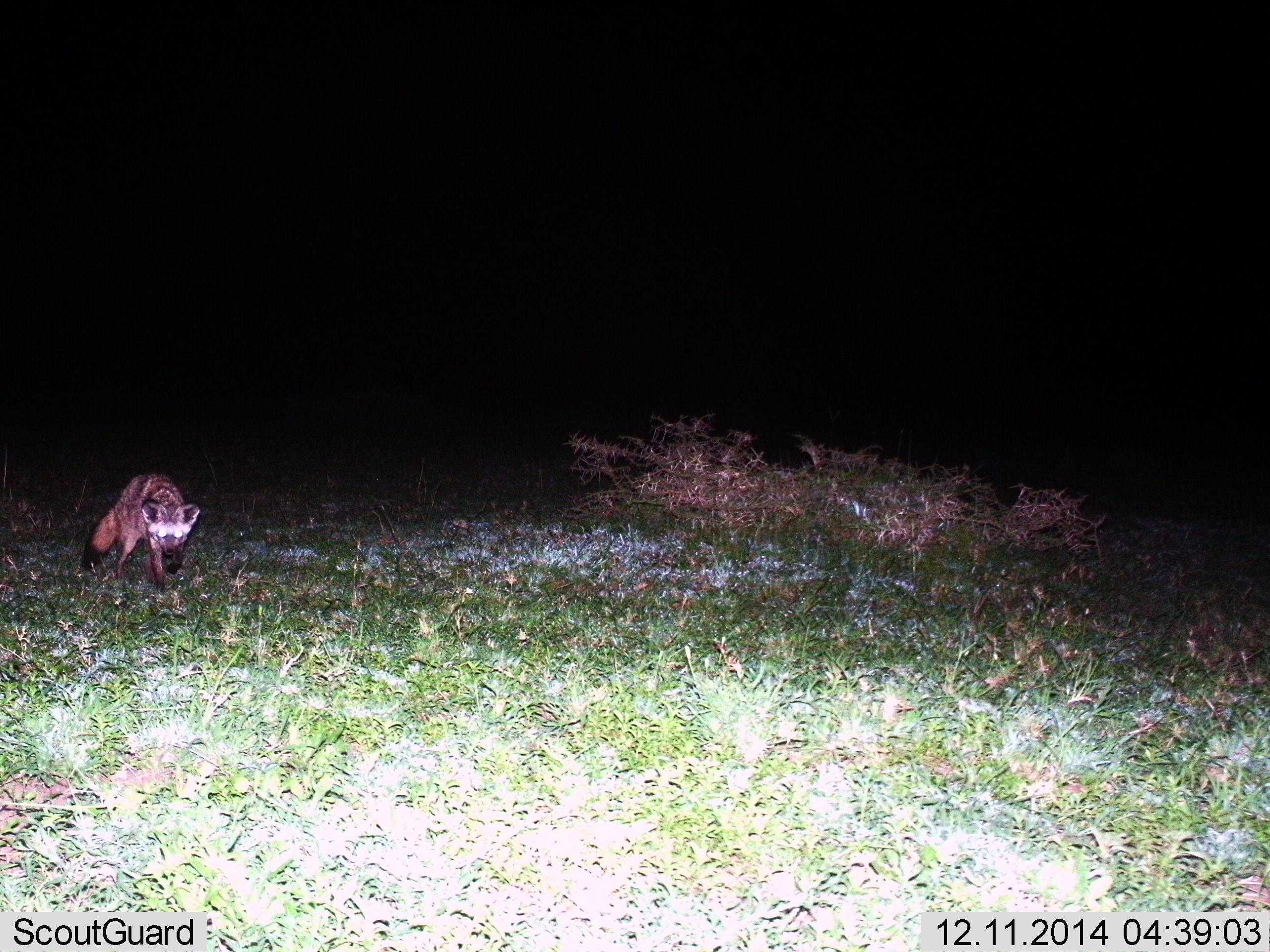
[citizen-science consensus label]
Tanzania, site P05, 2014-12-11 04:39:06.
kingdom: Animalia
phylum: Chordata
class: Mammalia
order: Carnivora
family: Hyaenidae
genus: Proteles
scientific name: Proteles cristatus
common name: aardwolf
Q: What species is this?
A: Aardwolf (Proteles cristatus).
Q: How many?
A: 1.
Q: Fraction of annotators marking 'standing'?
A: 10%.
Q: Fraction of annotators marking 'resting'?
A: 0%.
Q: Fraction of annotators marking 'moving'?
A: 100%.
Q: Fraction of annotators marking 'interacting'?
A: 0%.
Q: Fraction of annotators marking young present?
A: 0%.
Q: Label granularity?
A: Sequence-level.